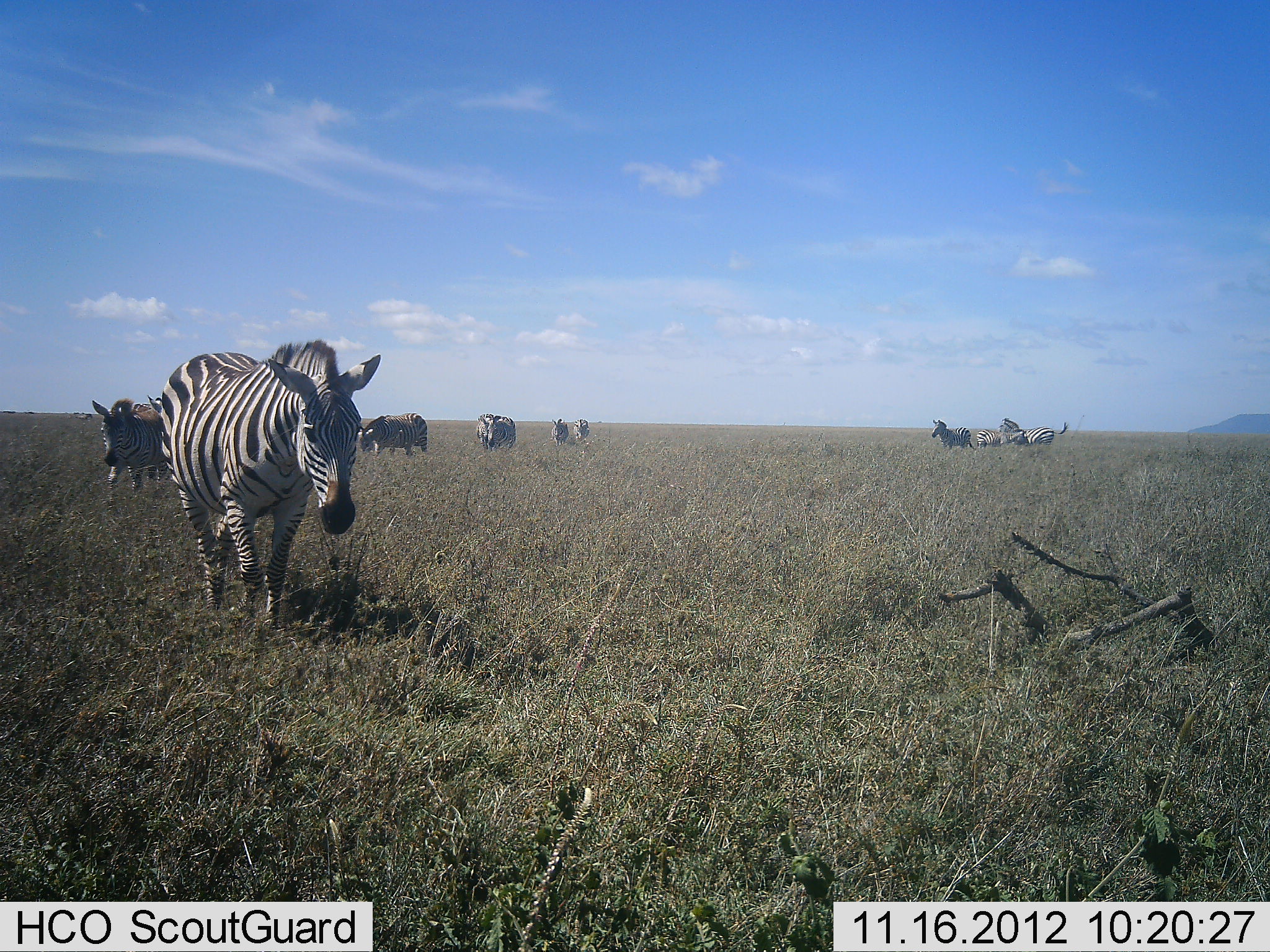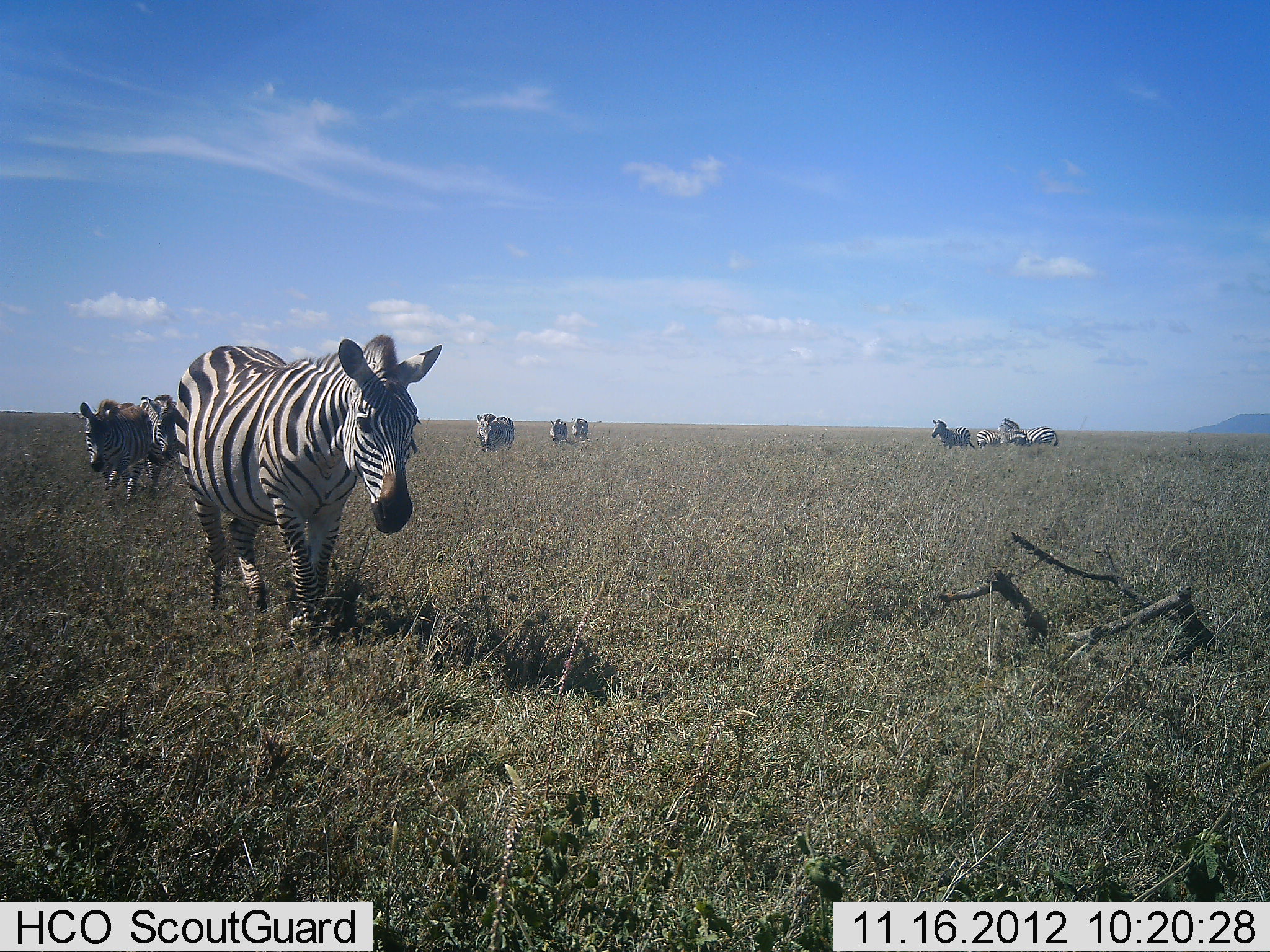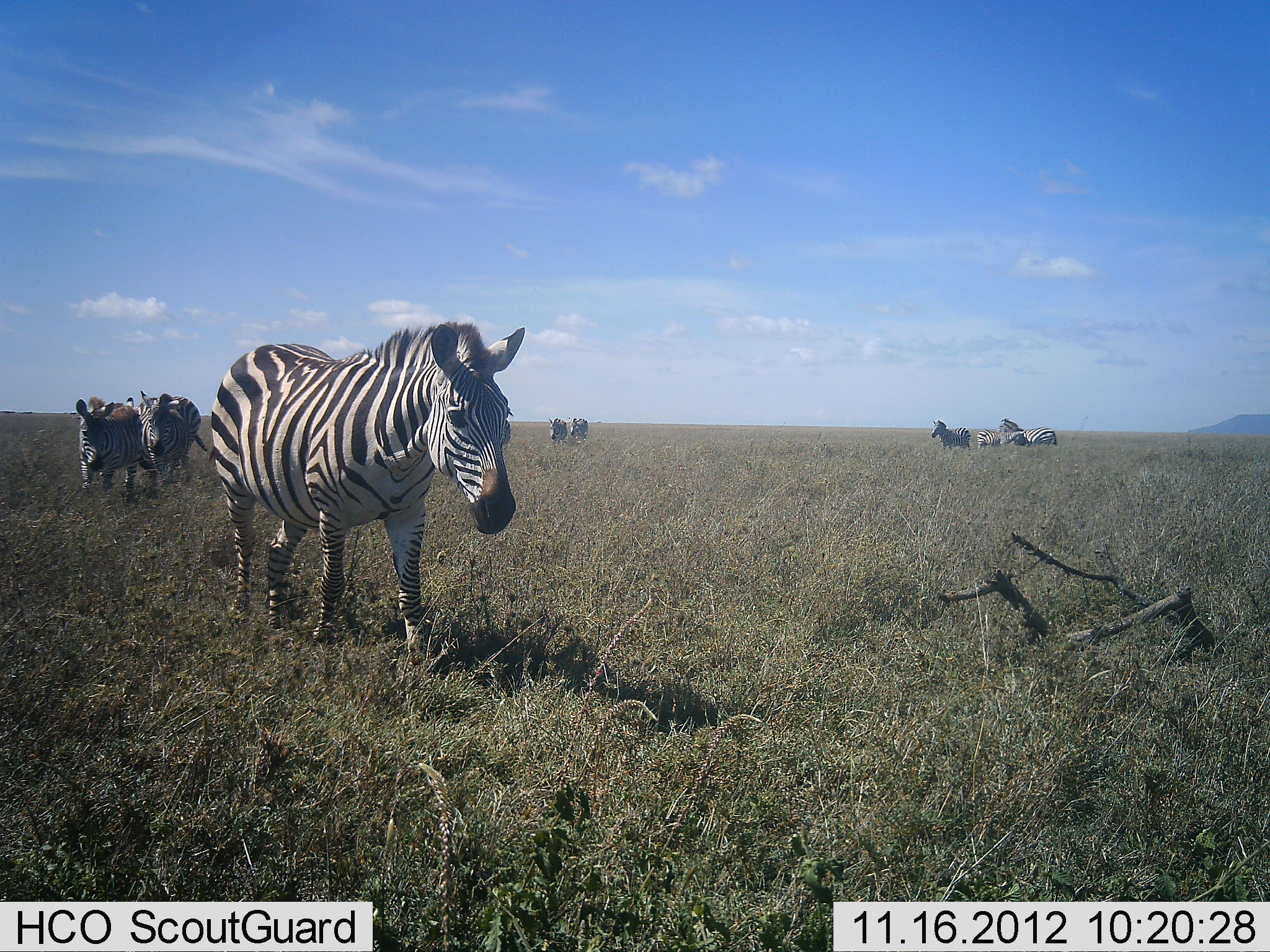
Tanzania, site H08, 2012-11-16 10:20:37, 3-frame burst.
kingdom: Animalia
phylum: Chordata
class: Mammalia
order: Perissodactyla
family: Equidae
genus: Equus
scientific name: Equus quagga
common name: plains zebra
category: zebra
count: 10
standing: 30%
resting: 0%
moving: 100%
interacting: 10%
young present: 0%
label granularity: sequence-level